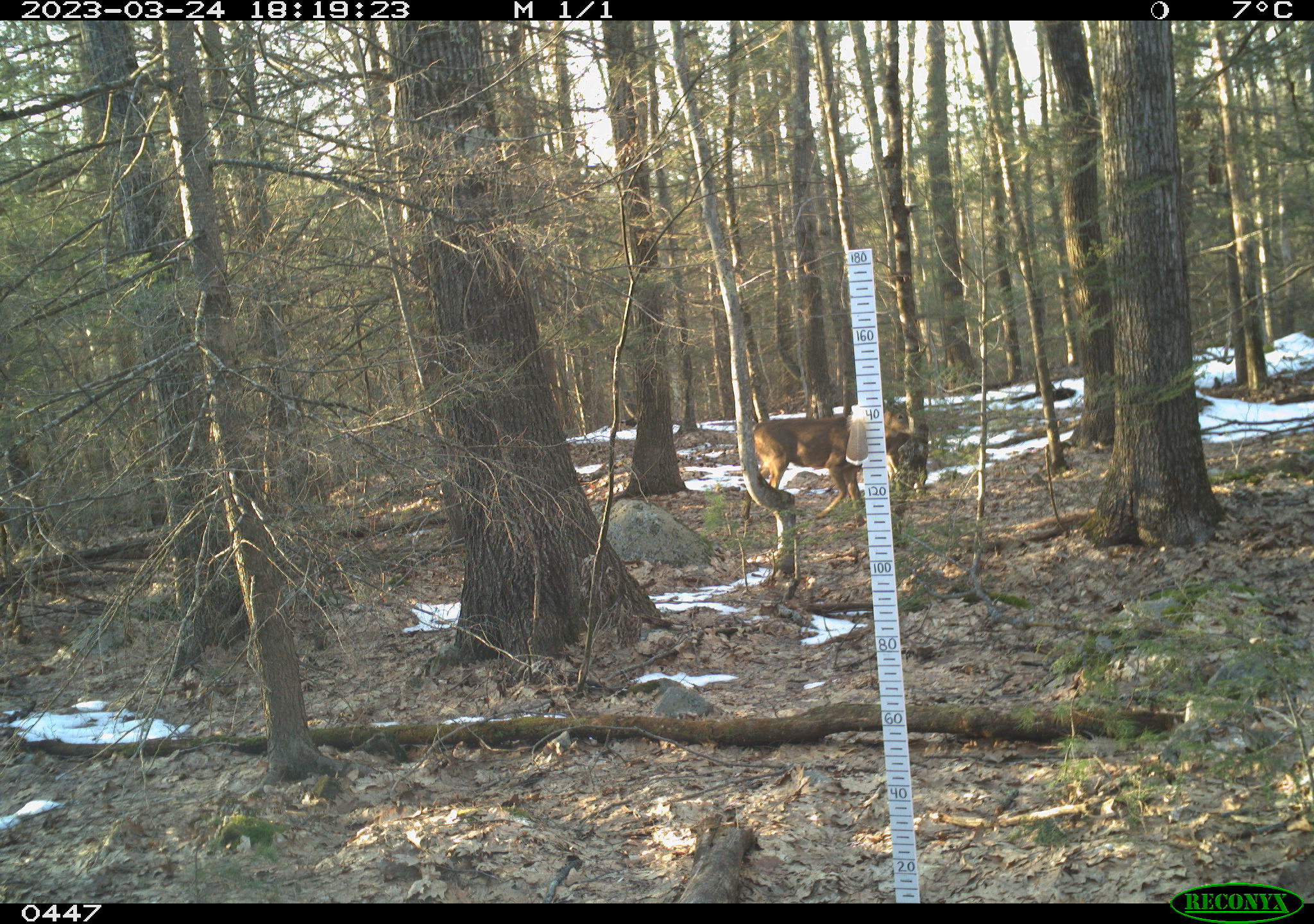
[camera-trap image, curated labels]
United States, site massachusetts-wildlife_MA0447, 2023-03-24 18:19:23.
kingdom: Animalia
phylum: Chordata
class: Mammalia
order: Artiodactyla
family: Cervidae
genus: Odocoileus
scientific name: Odocoileus virginianus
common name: white-tailed deer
White-tailed deer (Odocoileus virginianus).